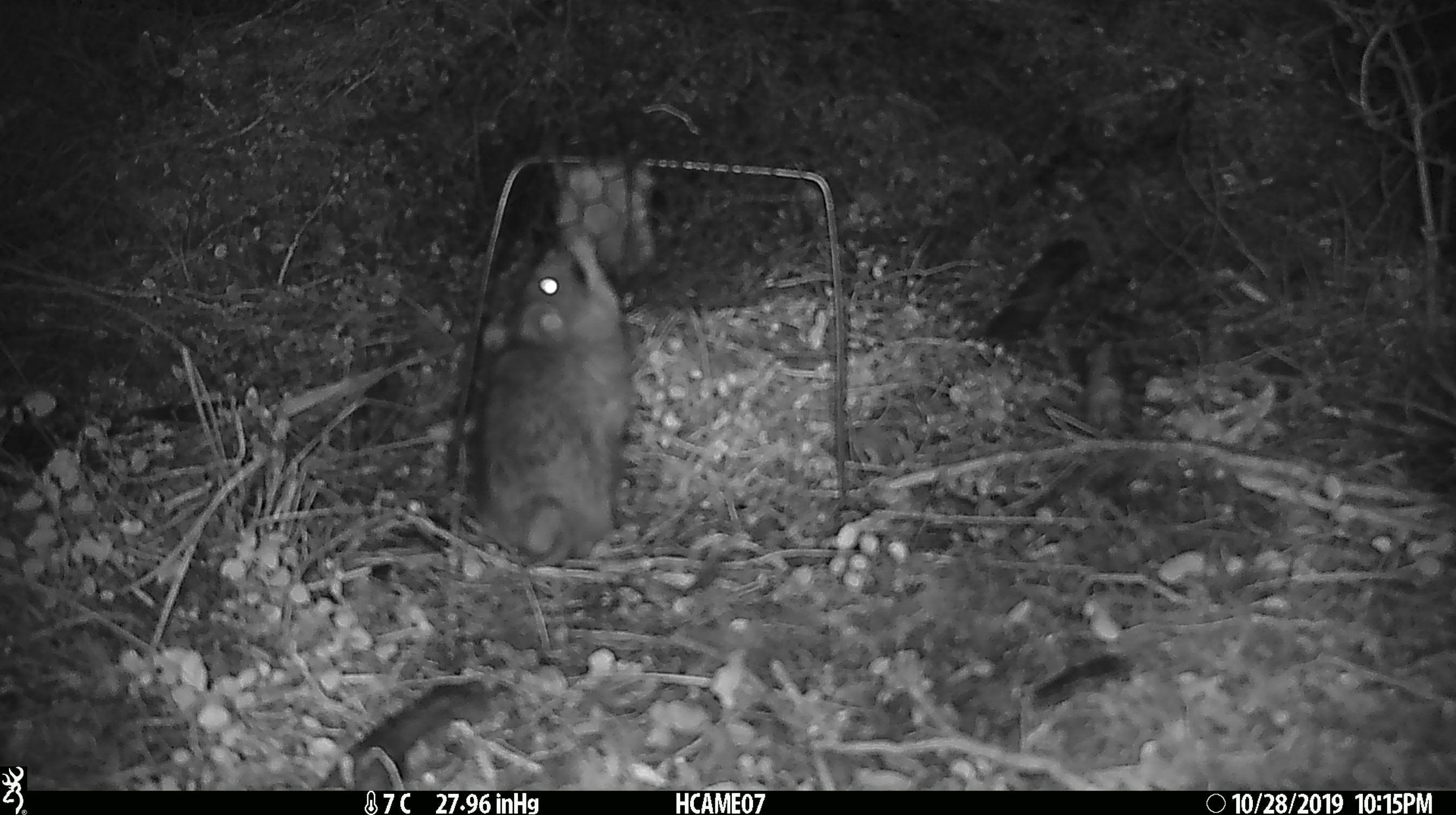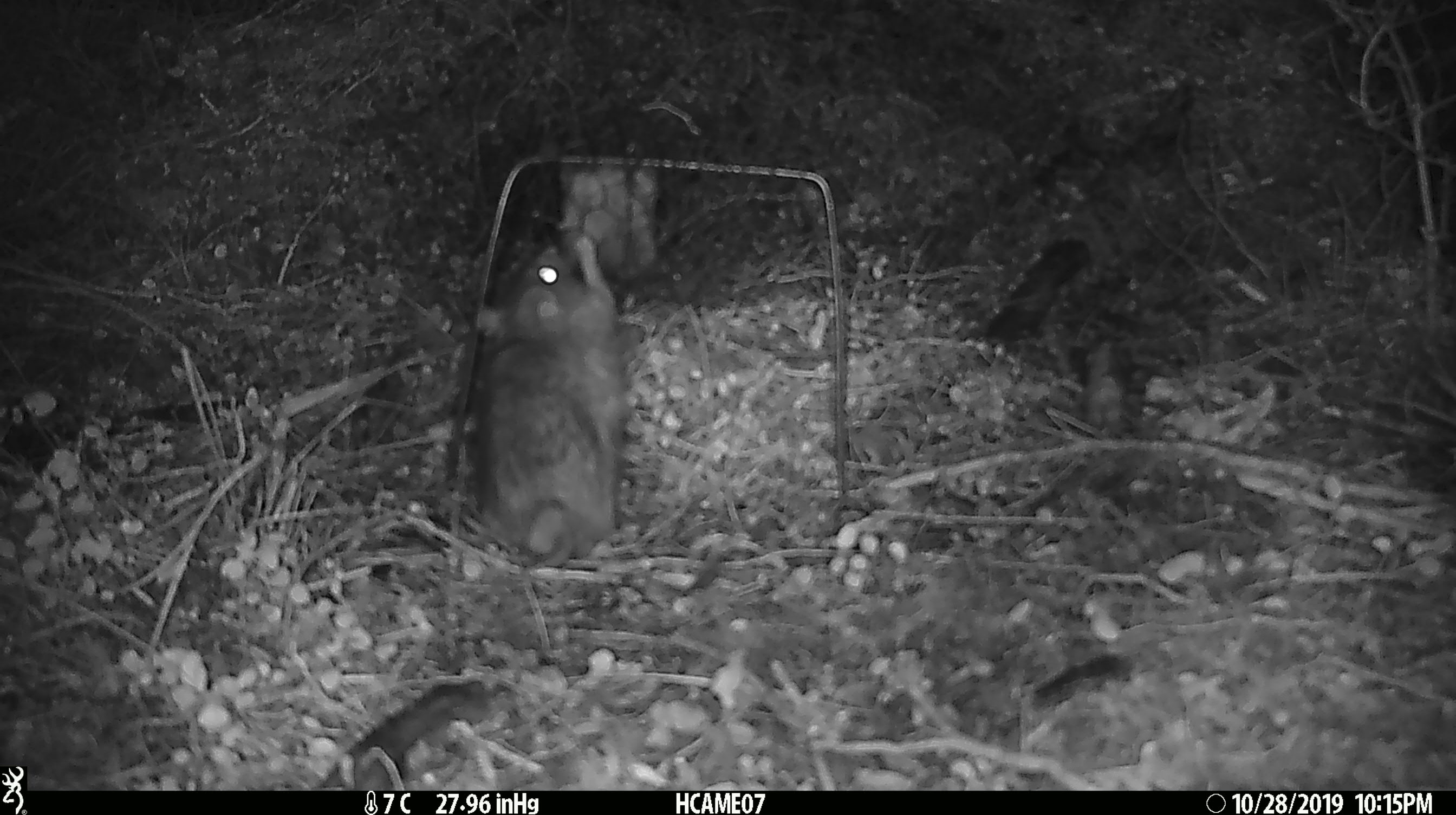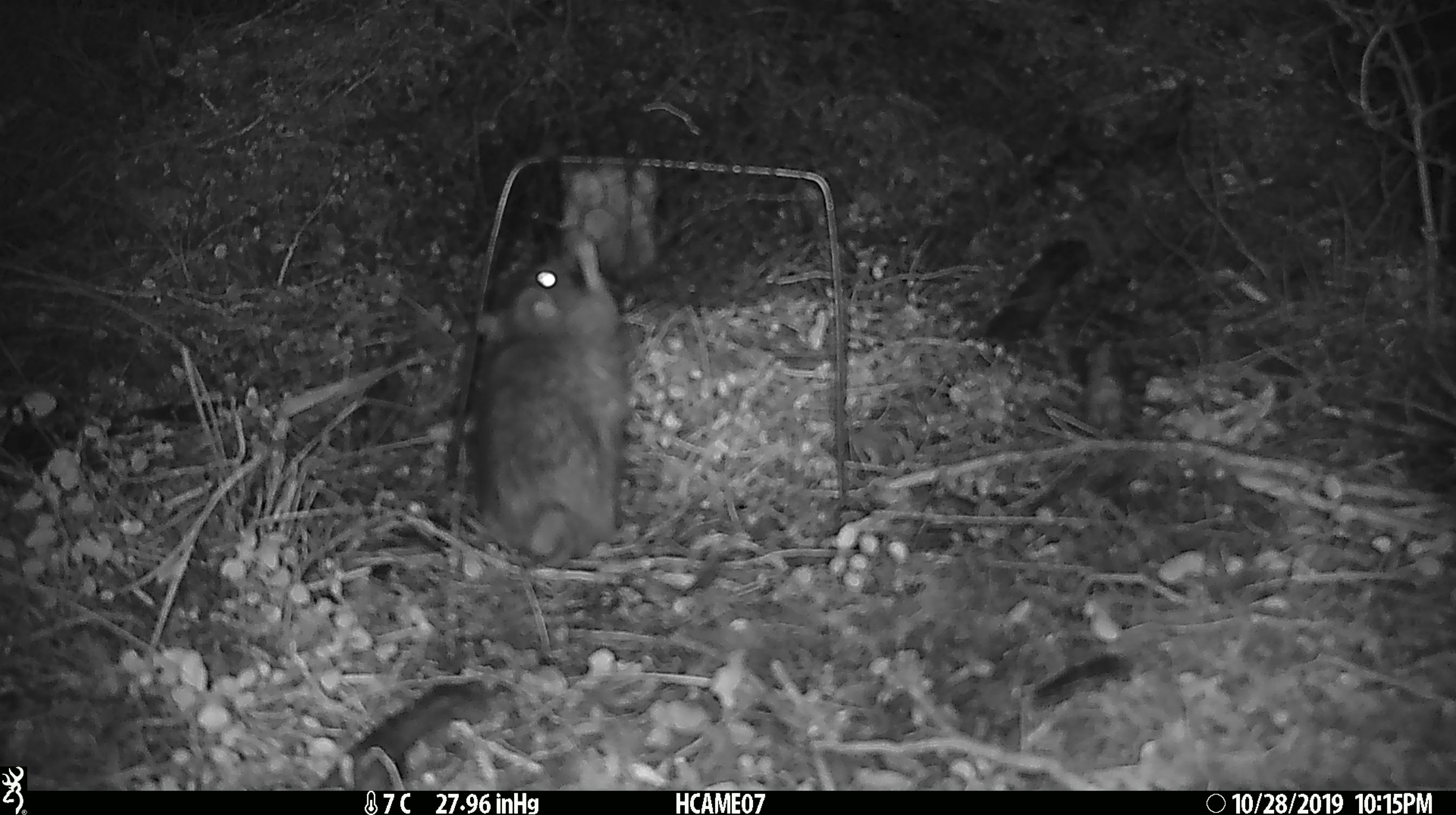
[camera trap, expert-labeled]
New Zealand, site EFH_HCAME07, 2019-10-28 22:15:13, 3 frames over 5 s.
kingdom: Animalia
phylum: Chordata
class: Mammalia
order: Rodentia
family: Muridae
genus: Rattus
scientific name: Rattus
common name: rat